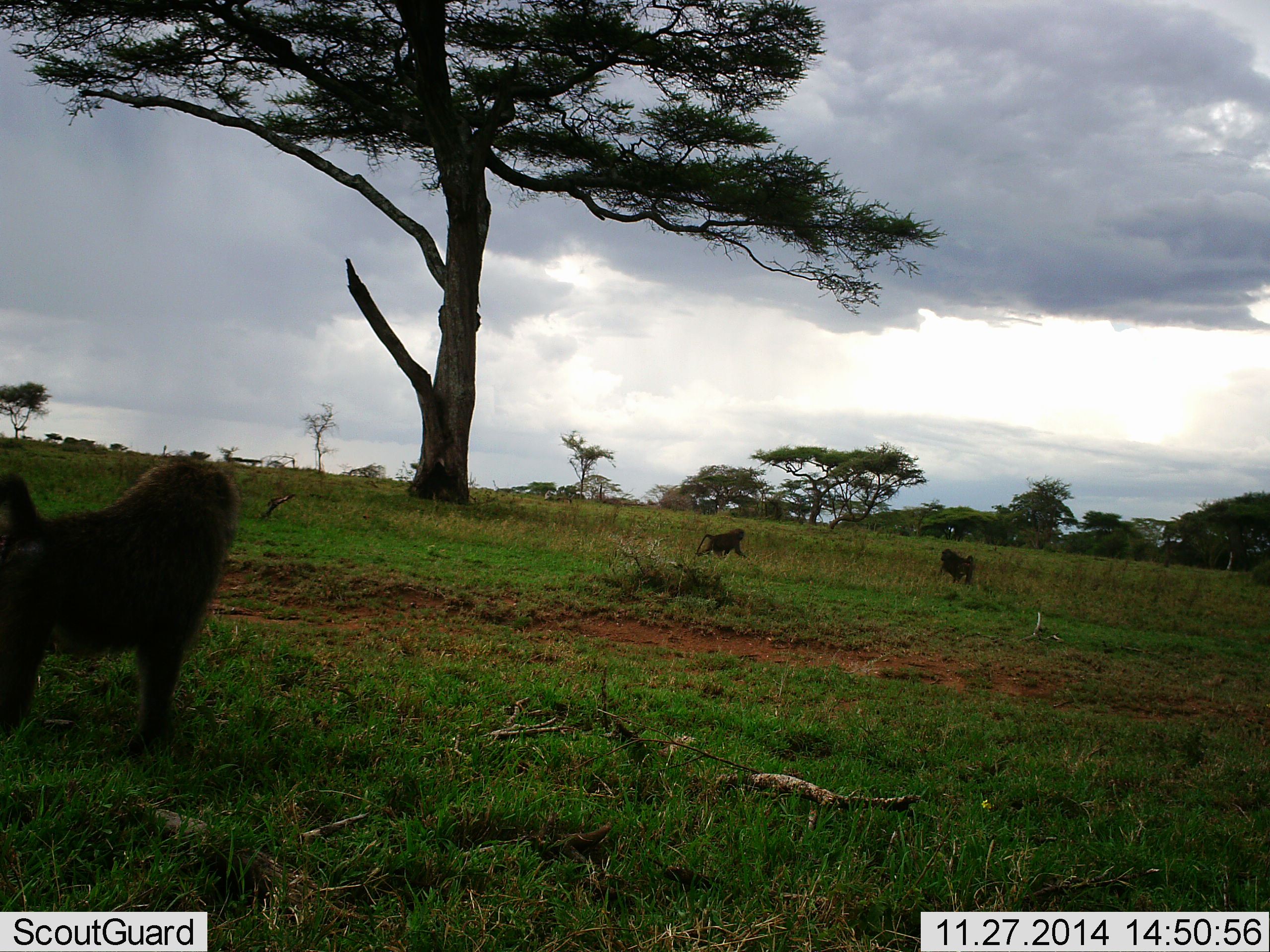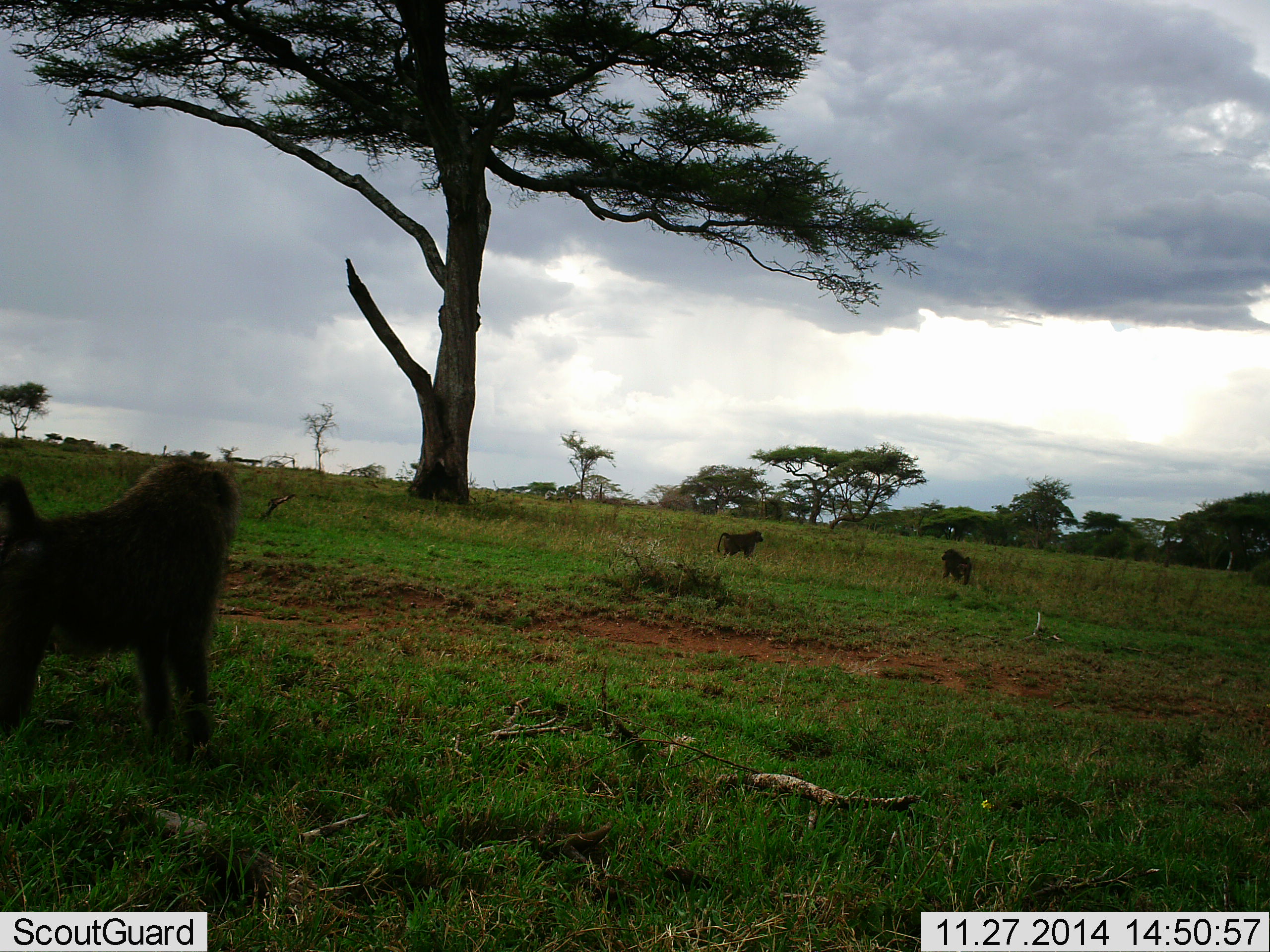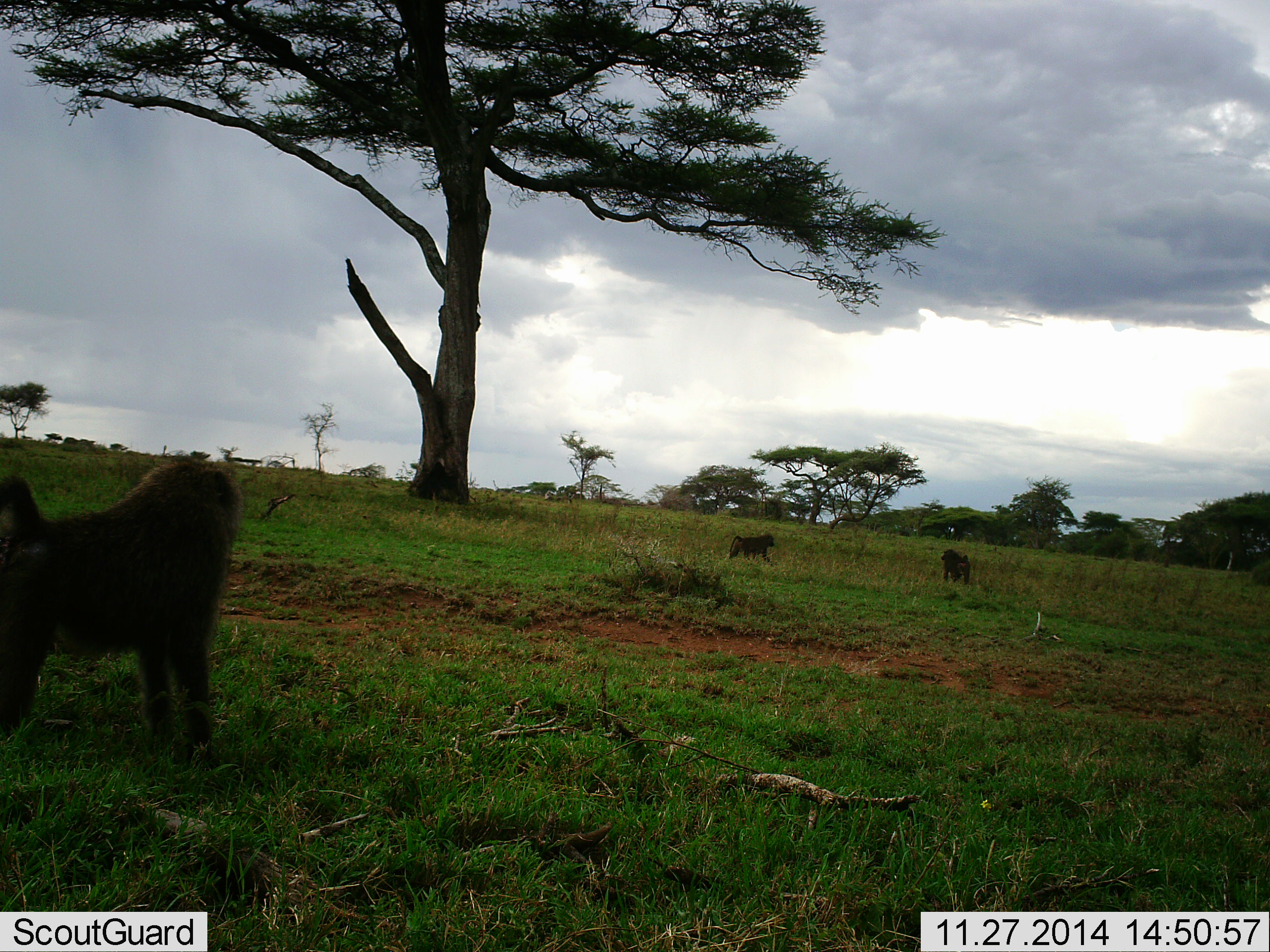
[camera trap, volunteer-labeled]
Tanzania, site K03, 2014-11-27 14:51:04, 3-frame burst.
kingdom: Animalia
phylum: Chordata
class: Mammalia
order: Primates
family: Cercopithecidae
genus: Papio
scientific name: Papio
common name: baboon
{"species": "baboon (Papio)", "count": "3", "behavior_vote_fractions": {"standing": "80%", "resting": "10%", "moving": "40%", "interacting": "0%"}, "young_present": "0%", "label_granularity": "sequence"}